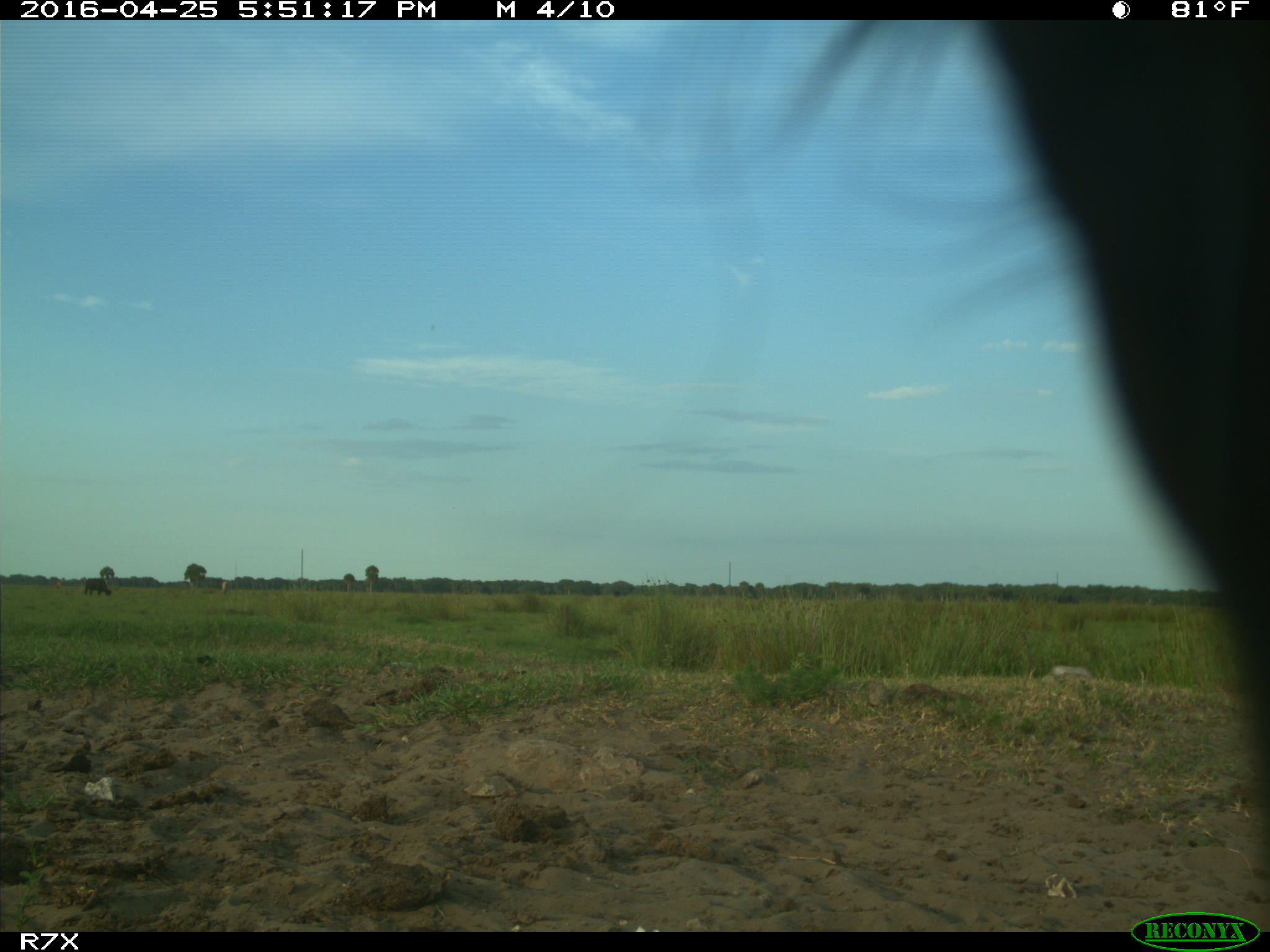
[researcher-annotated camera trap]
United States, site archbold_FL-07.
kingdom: Animalia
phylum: Chordata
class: Mammalia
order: Artiodactyla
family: Bovidae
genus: Bos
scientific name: Bos taurus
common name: domestic cow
Bos taurus (domestic cow).